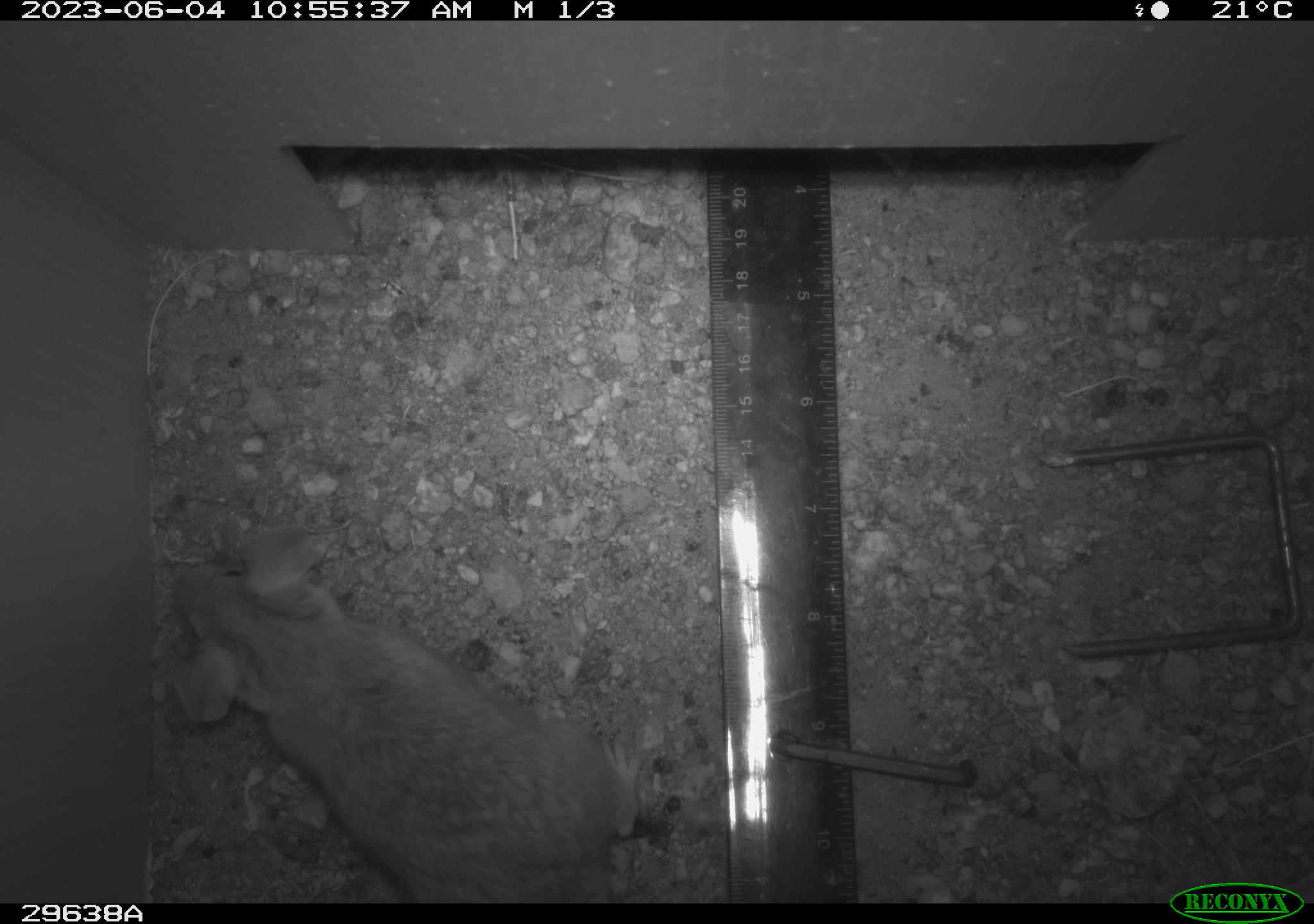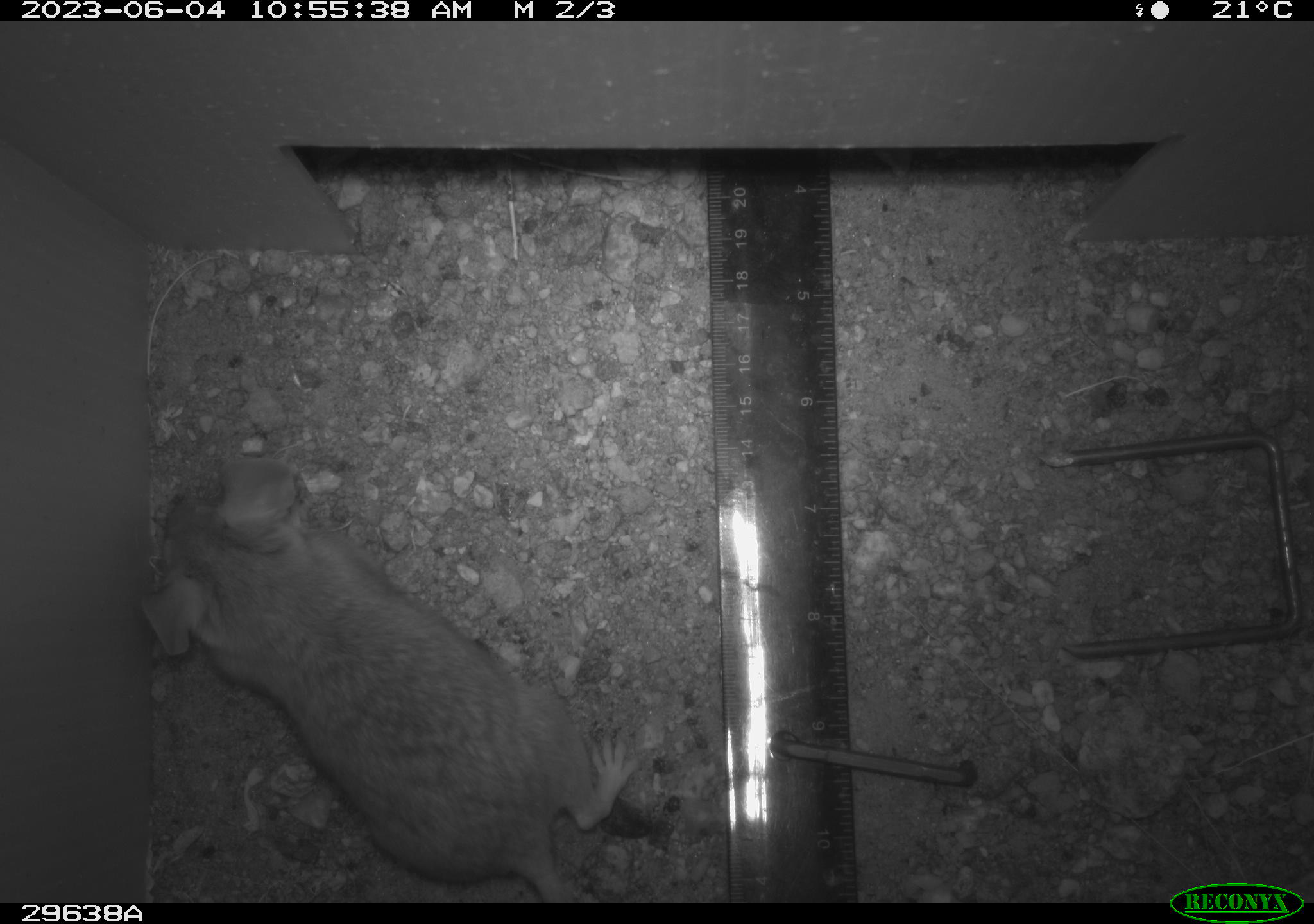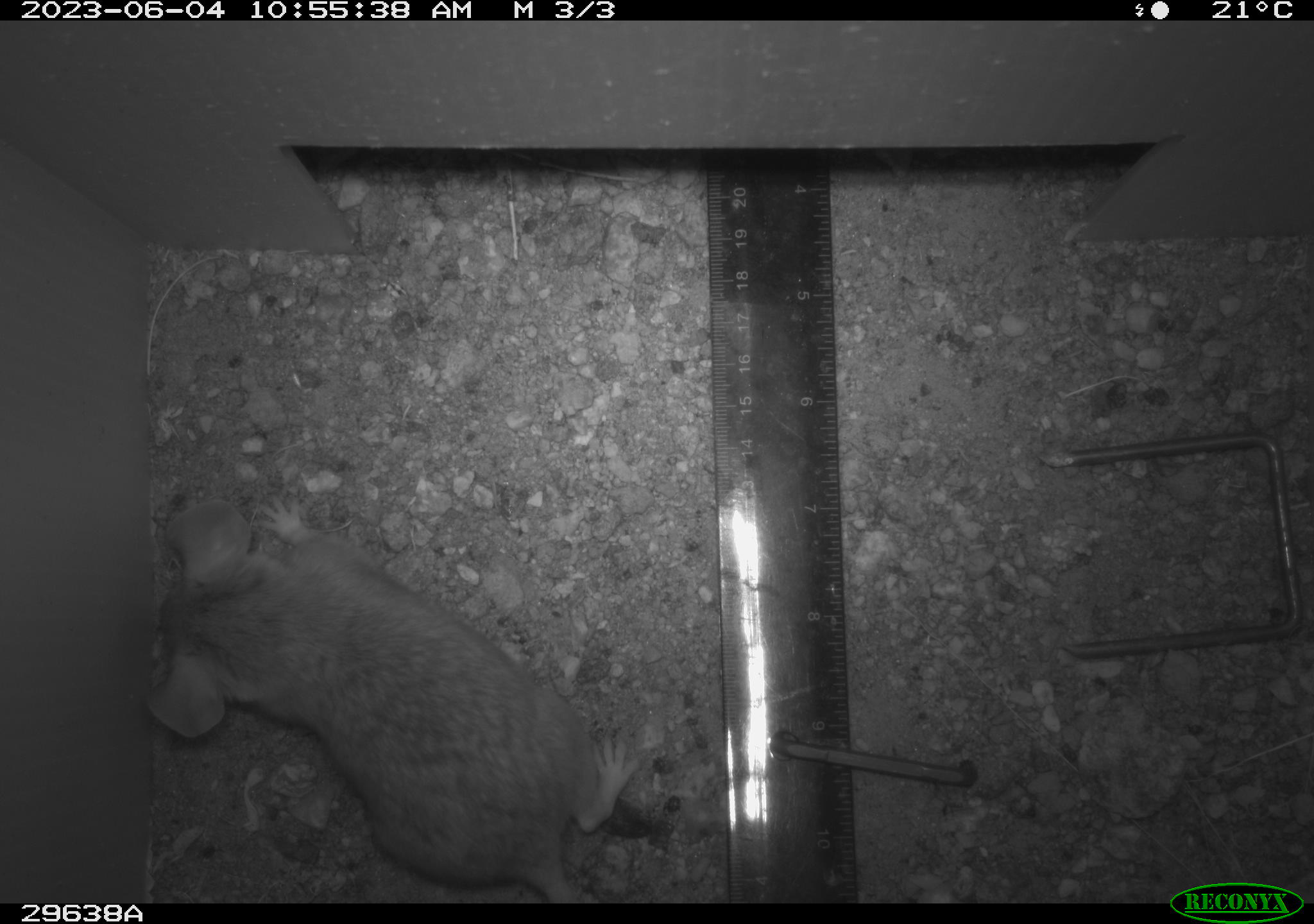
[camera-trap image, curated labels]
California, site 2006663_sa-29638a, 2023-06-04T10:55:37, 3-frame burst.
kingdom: Animalia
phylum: Chordata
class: Mammalia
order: Rodentia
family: Cricetidae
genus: Neotoma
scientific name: Neotoma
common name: pack rat or woodrat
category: neotoma species